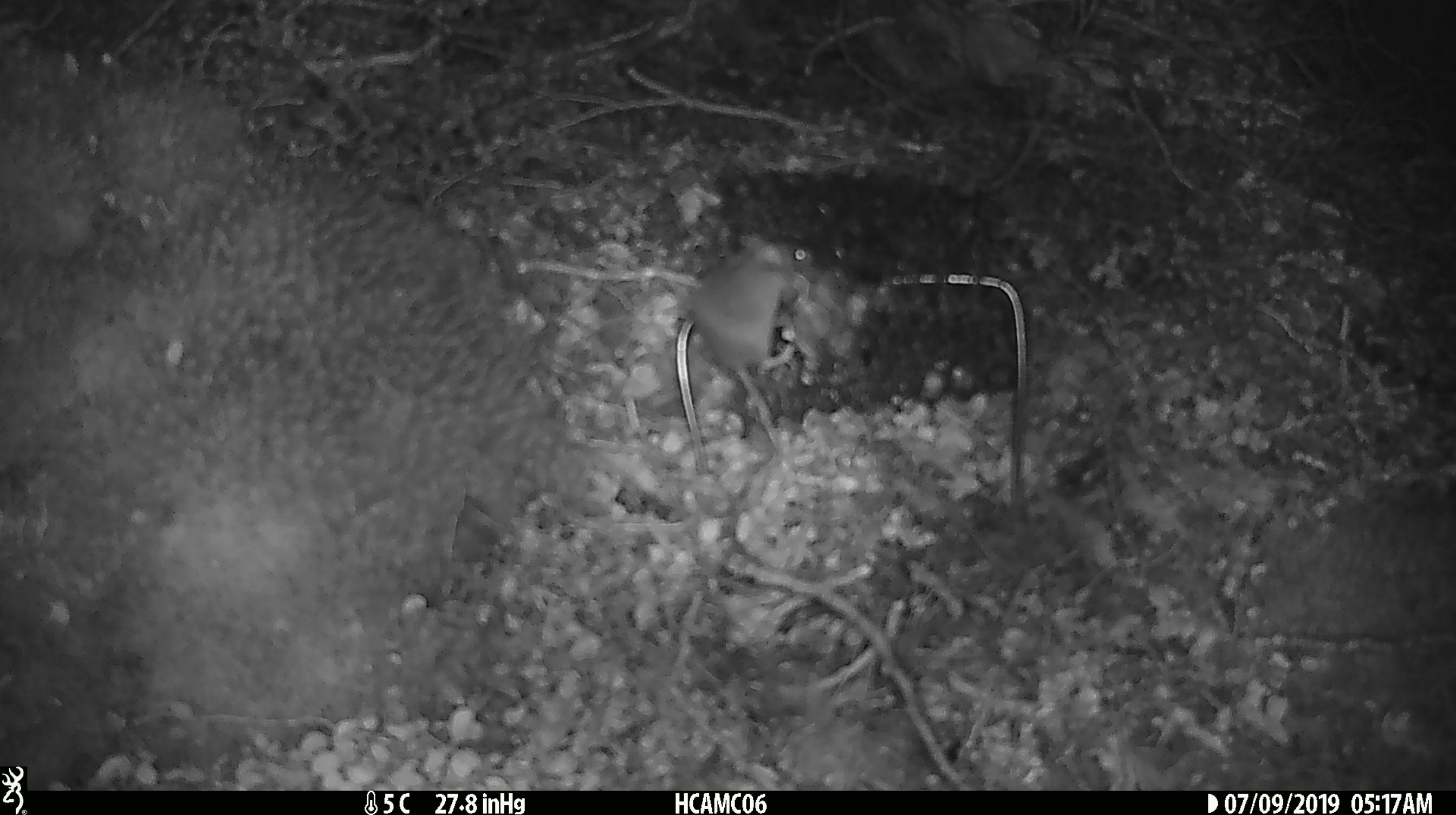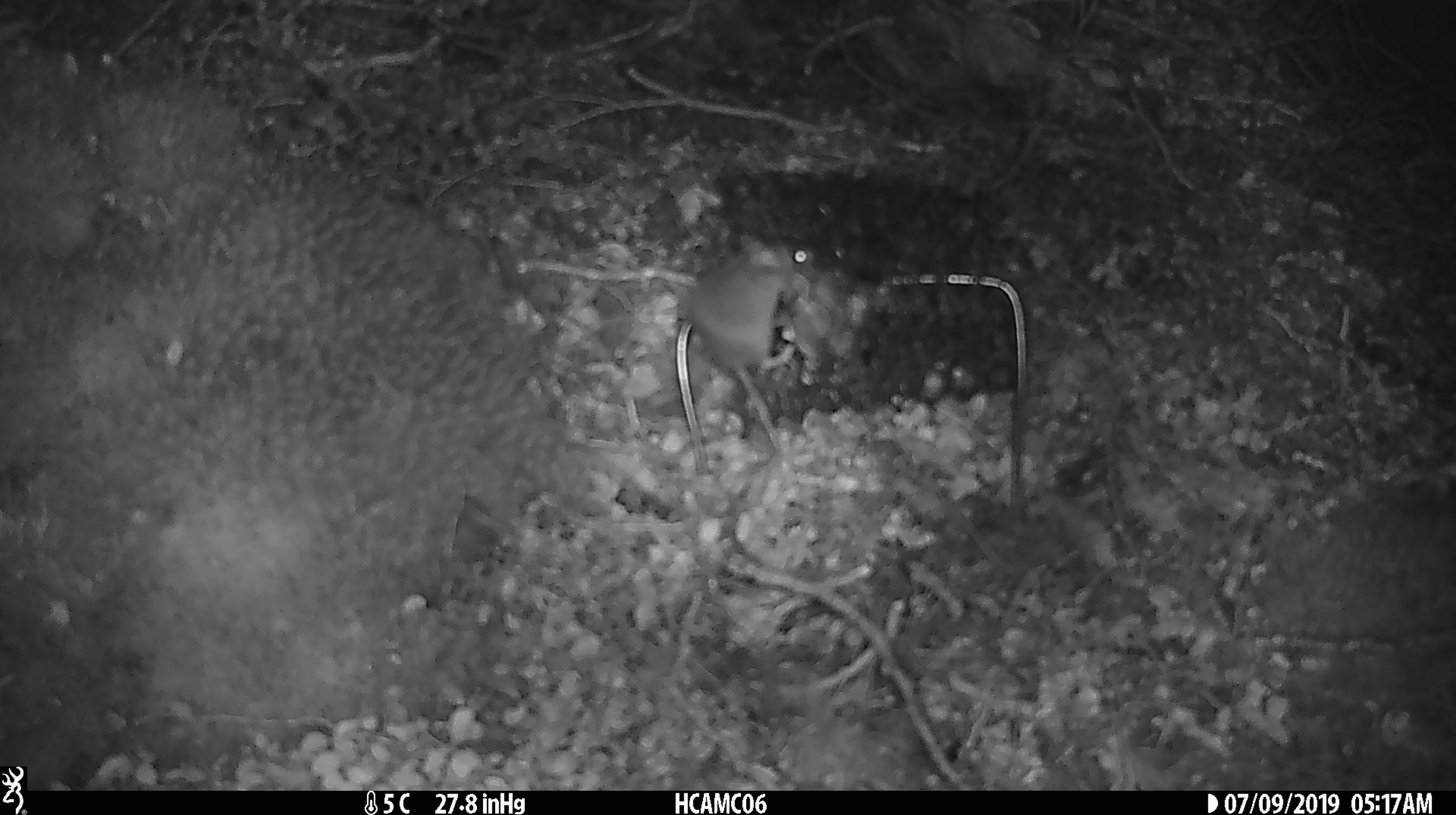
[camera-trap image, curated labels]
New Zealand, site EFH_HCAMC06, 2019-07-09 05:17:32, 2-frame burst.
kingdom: Animalia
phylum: Chordata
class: Mammalia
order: Rodentia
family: Muridae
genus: Mus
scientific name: Mus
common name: mouse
Mouse (Mus).